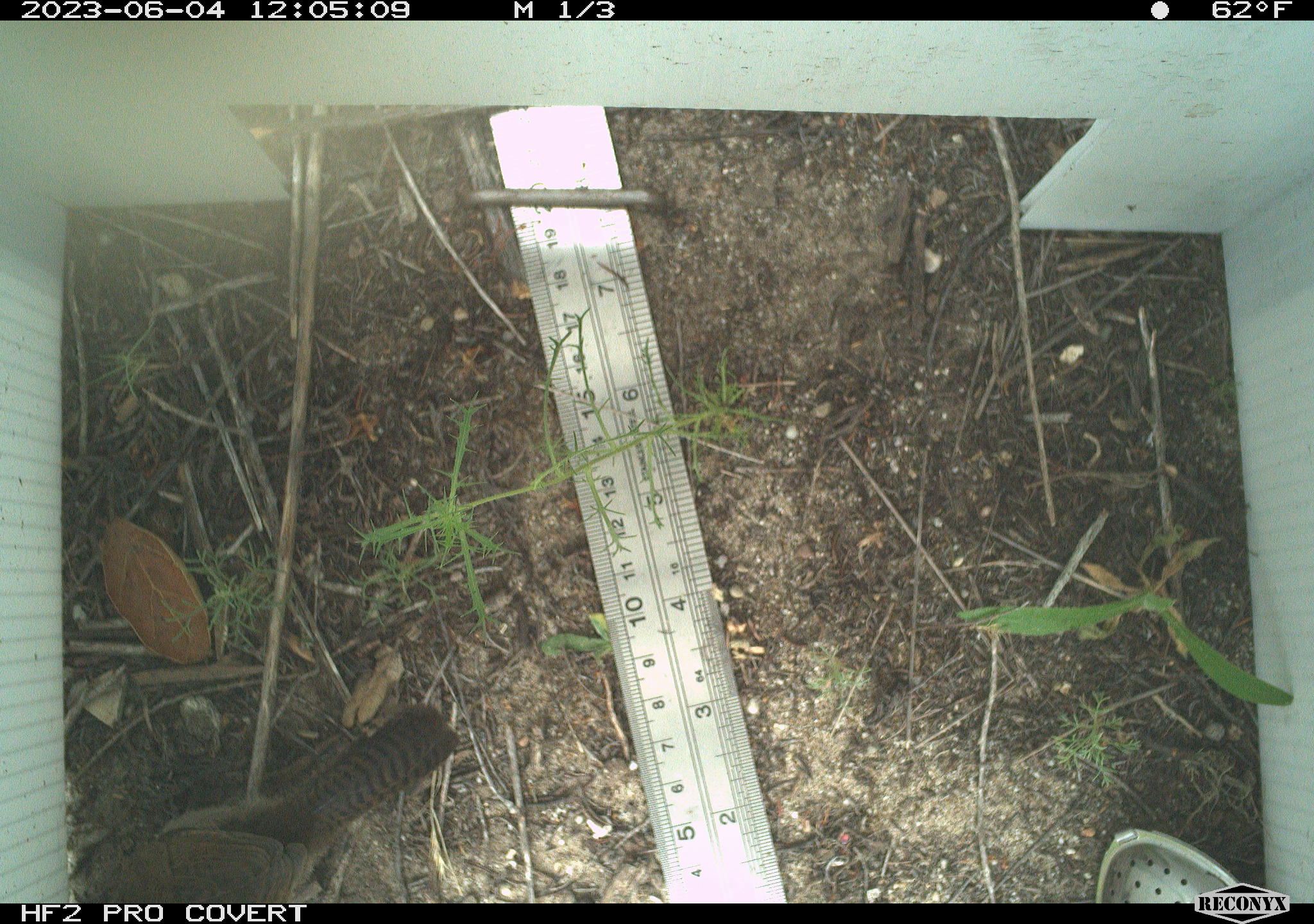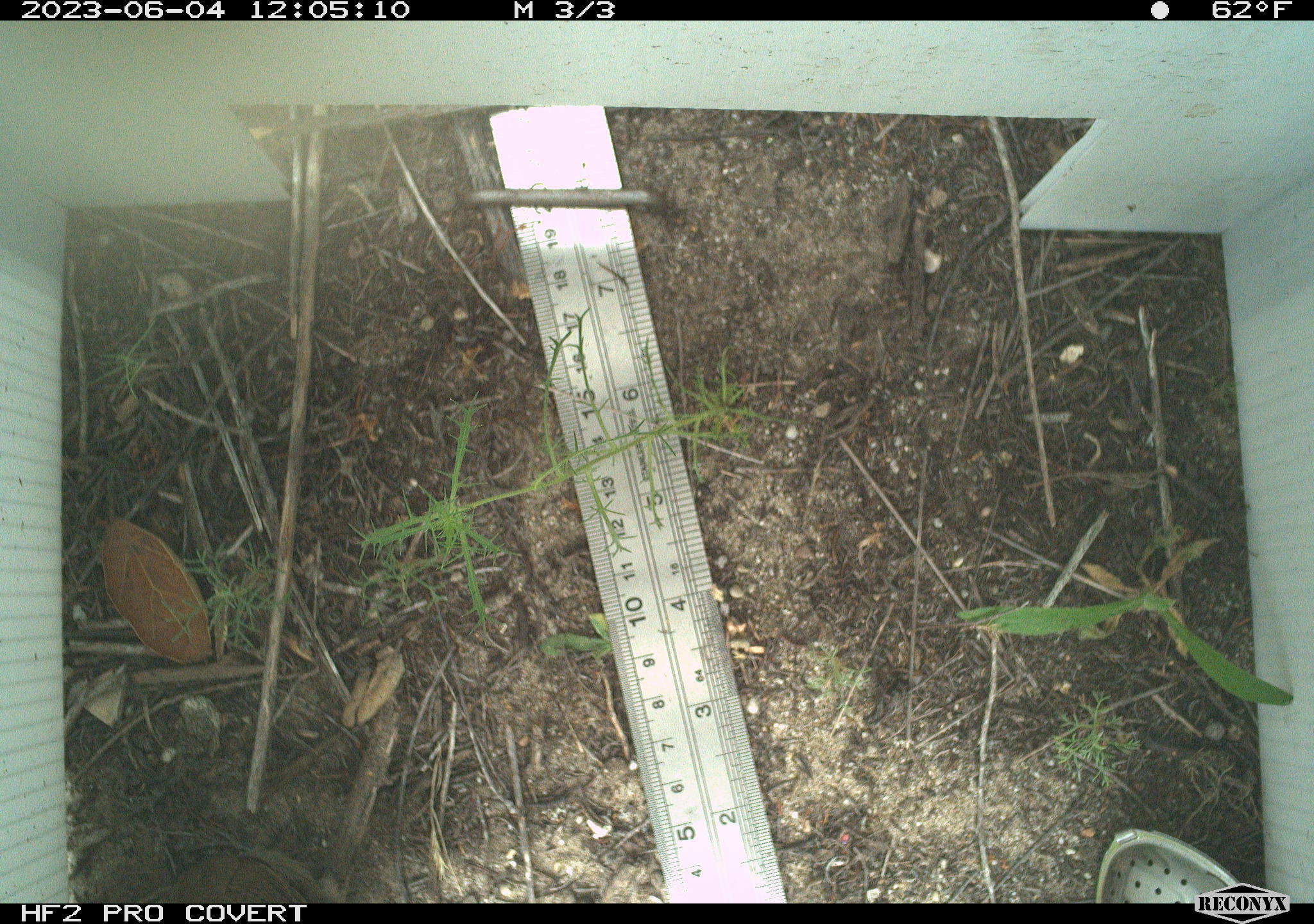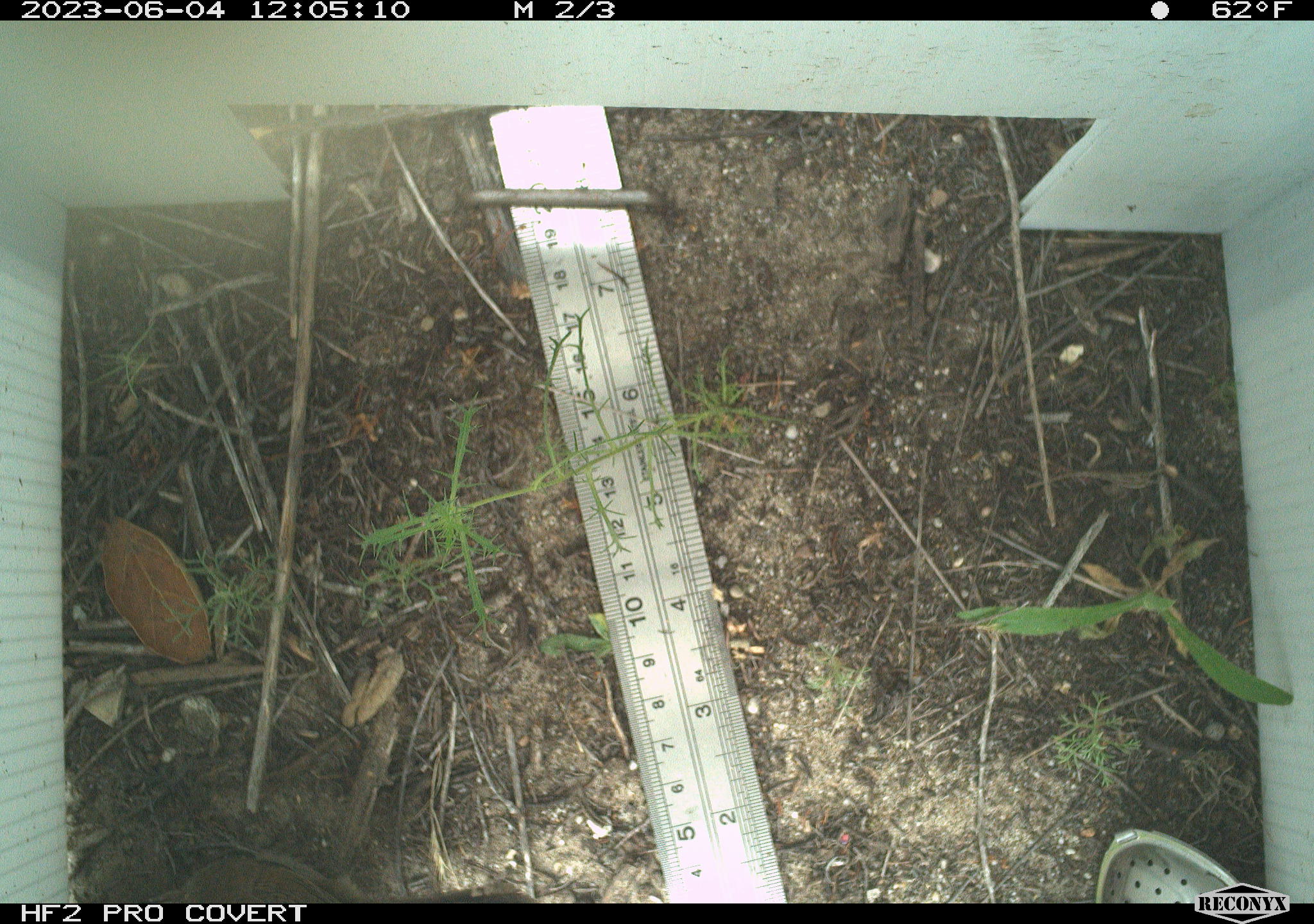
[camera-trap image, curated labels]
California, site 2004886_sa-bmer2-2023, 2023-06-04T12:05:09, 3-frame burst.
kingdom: Animalia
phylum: Chordata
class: Aves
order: Passeriformes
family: Troglodytidae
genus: Thryomanes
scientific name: Thryomanes bewickii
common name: bewick's wren